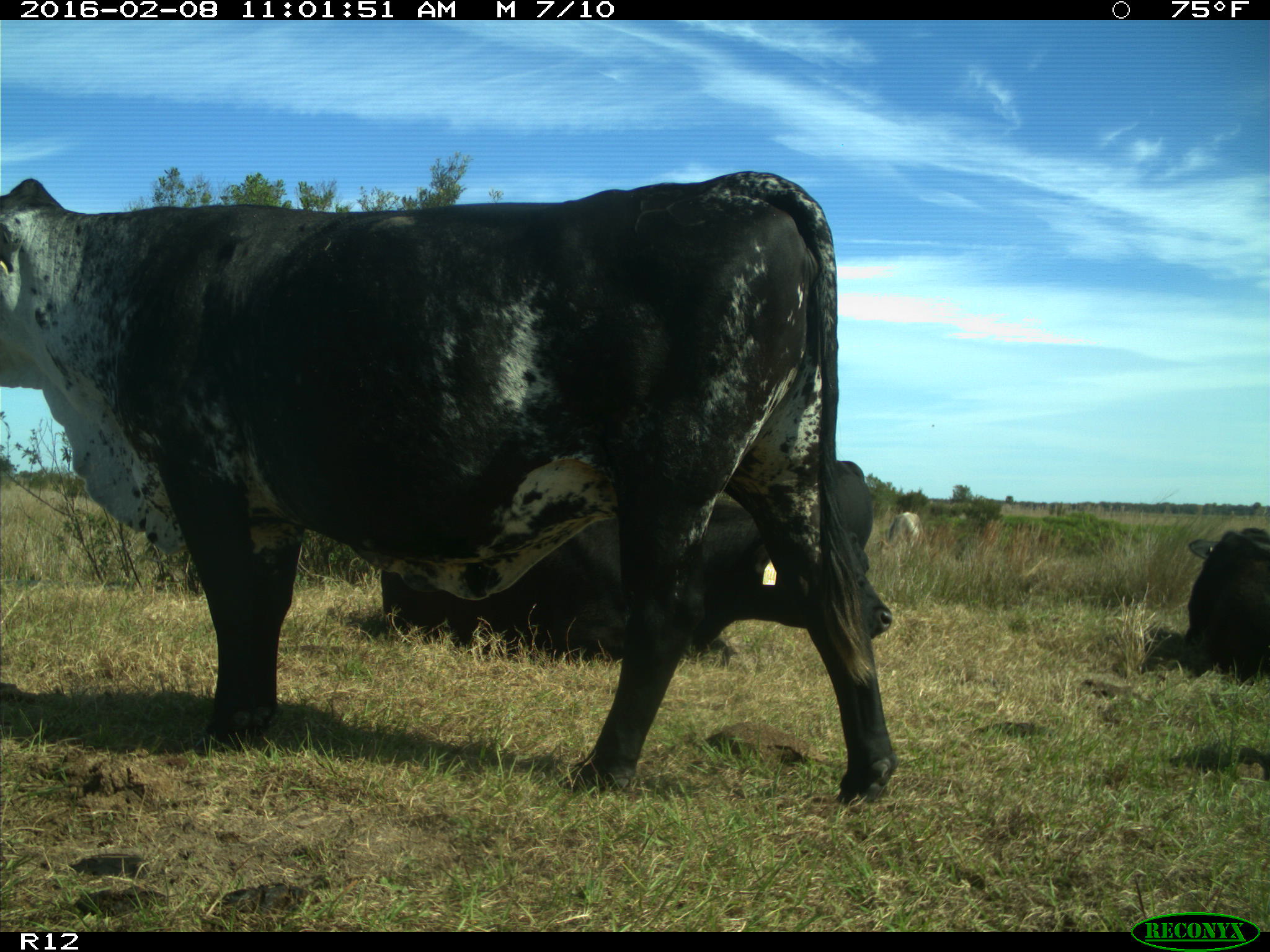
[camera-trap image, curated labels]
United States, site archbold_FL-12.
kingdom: Animalia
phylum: Chordata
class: Mammalia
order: Artiodactyla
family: Bovidae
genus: Bos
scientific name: Bos taurus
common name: domestic cow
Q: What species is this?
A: Bos taurus (domestic cow).